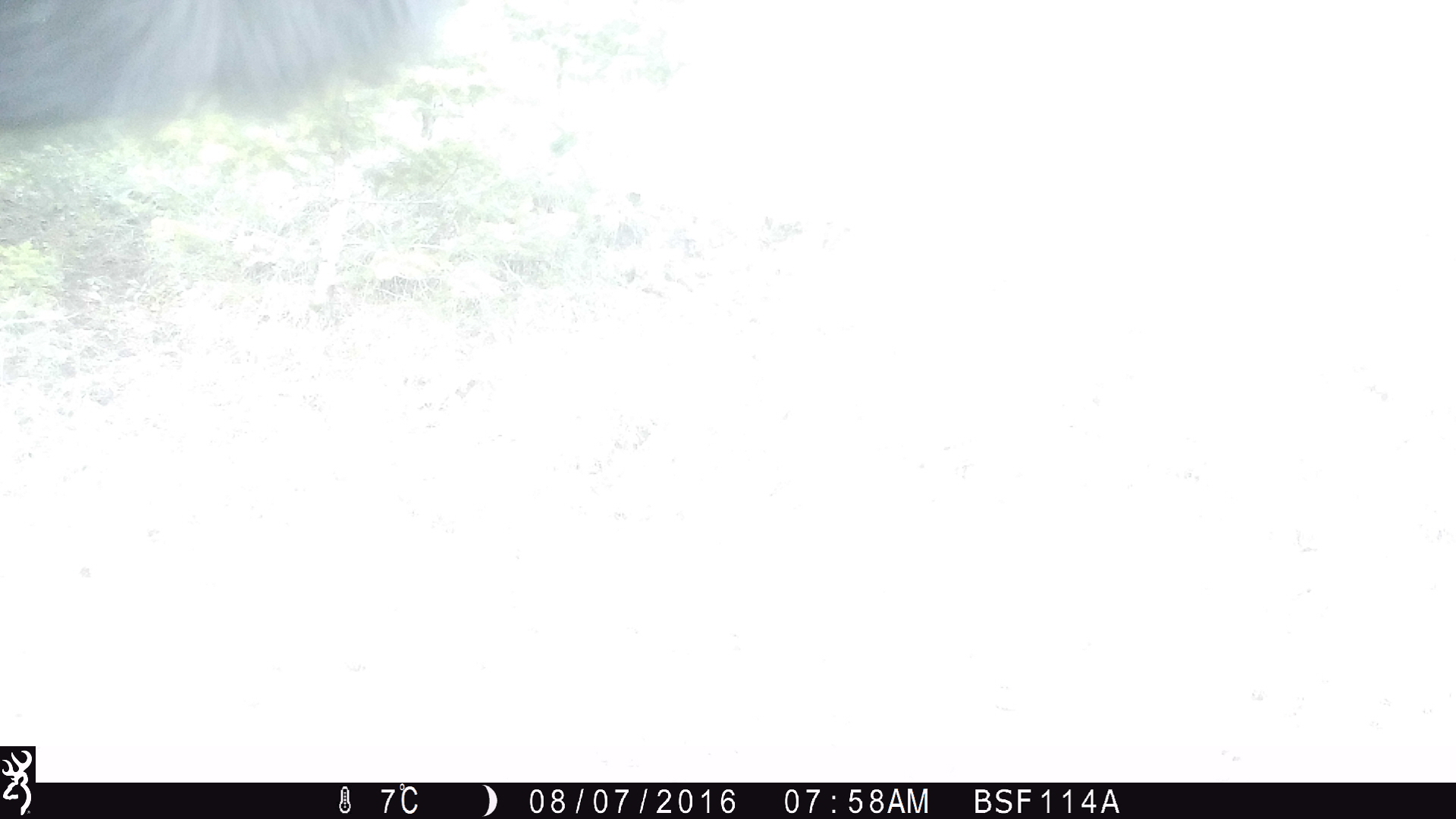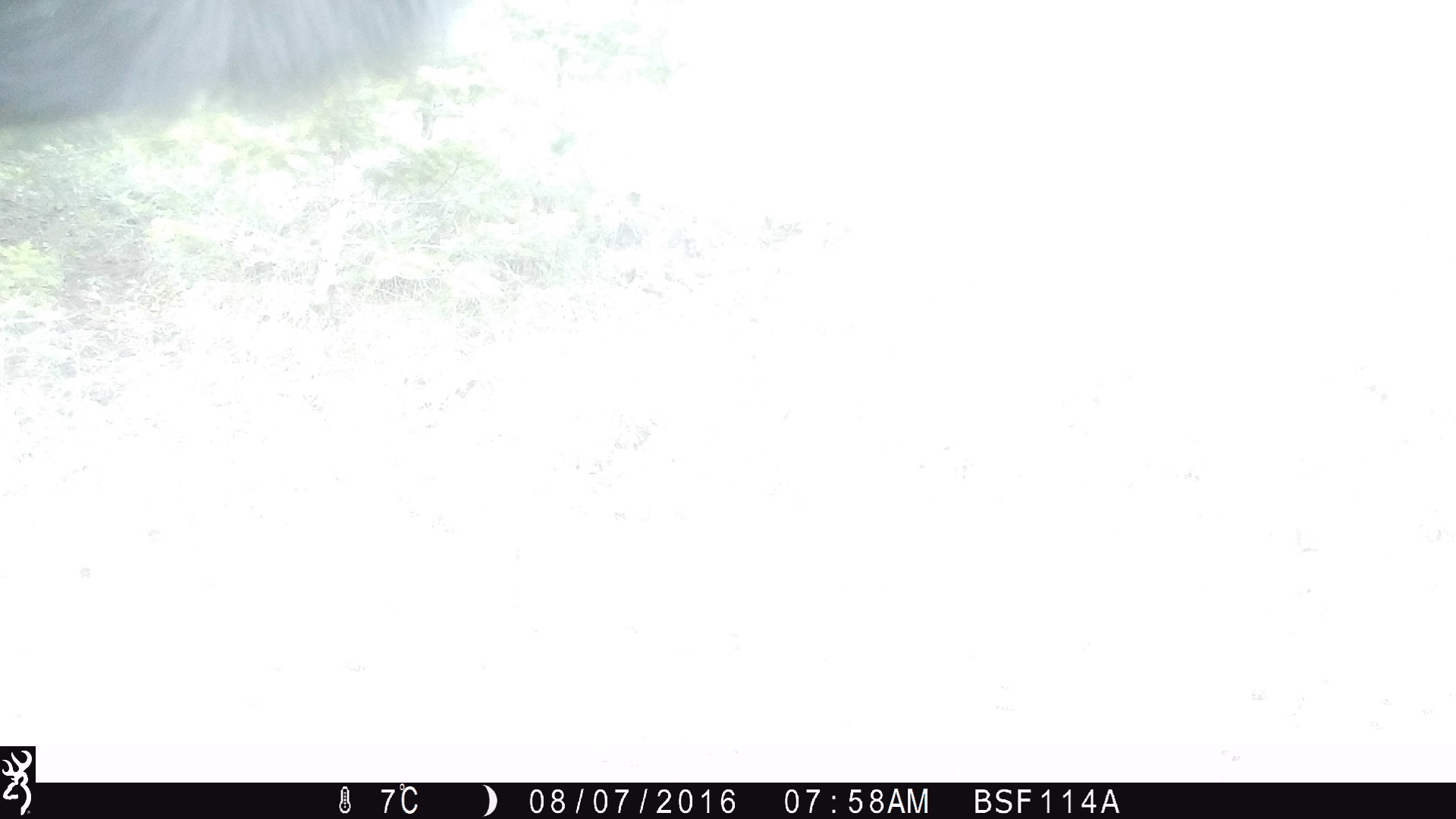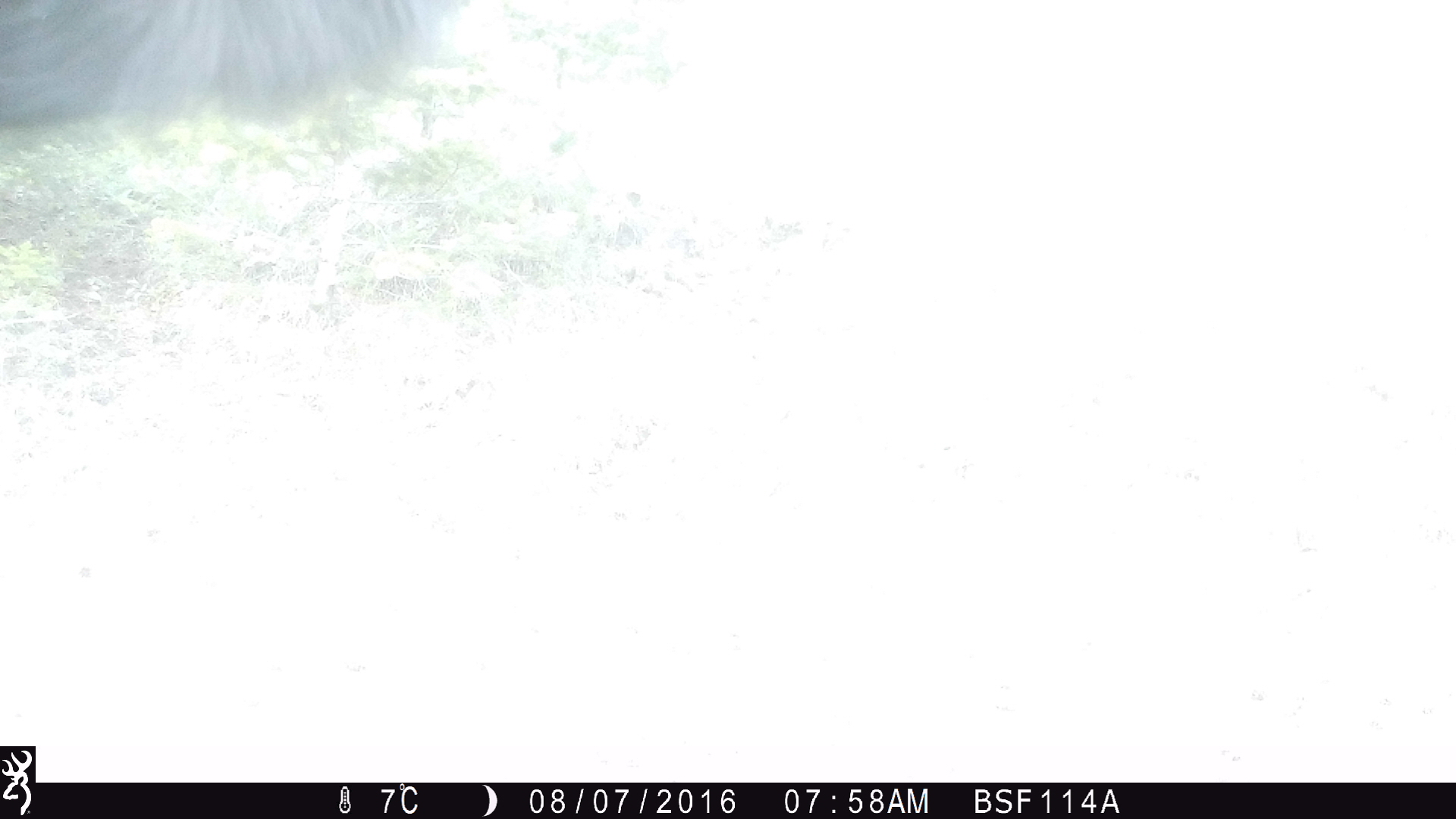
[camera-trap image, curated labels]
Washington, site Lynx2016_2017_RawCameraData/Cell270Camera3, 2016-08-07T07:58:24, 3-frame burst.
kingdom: Animalia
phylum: Chordata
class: Mammalia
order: Artiodactyla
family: Bovidae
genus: Bos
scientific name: Bos taurus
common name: domestic cattle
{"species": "domestic cattle (Bos taurus)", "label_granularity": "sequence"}